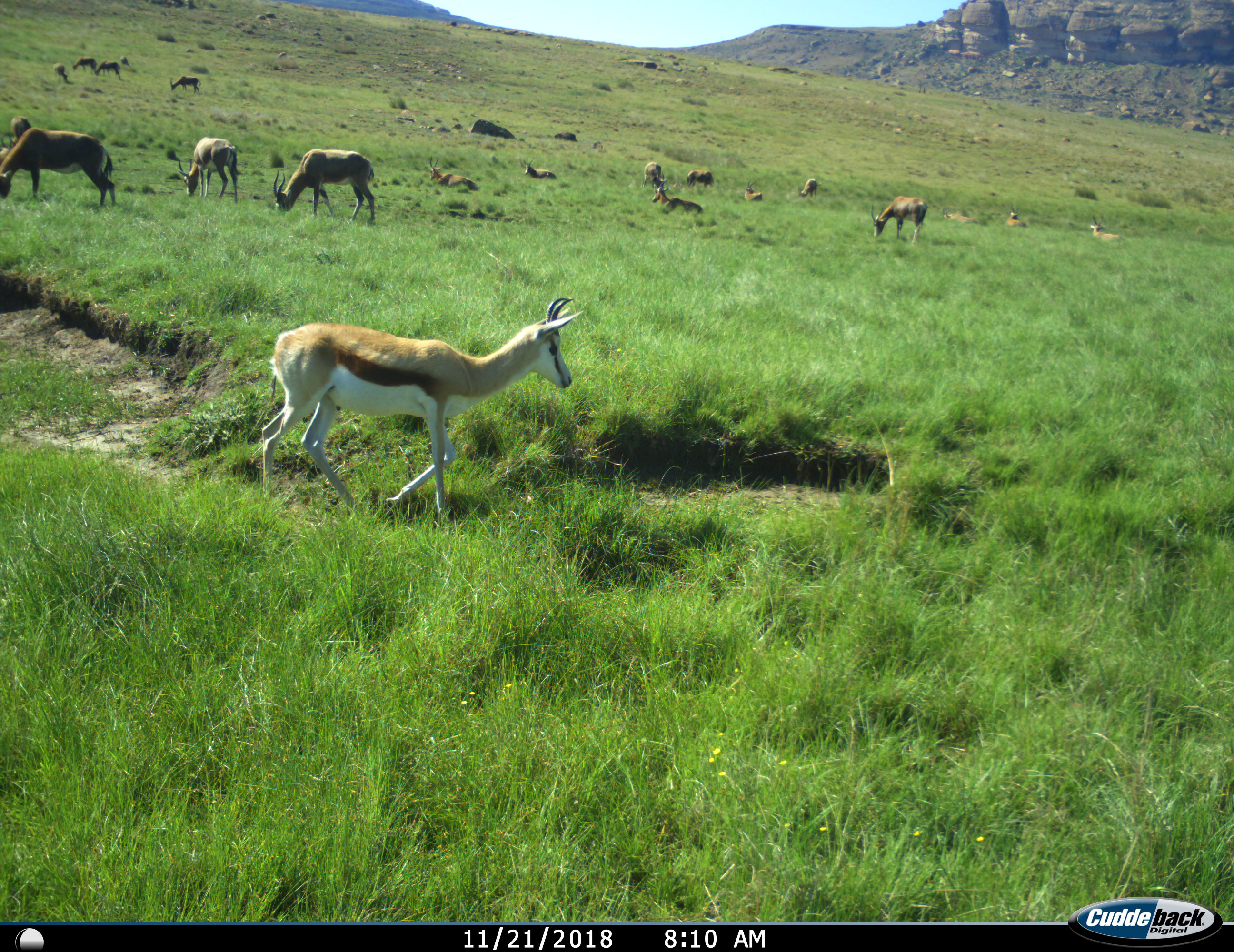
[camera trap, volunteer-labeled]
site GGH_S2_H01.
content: unidentified animal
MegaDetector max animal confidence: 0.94